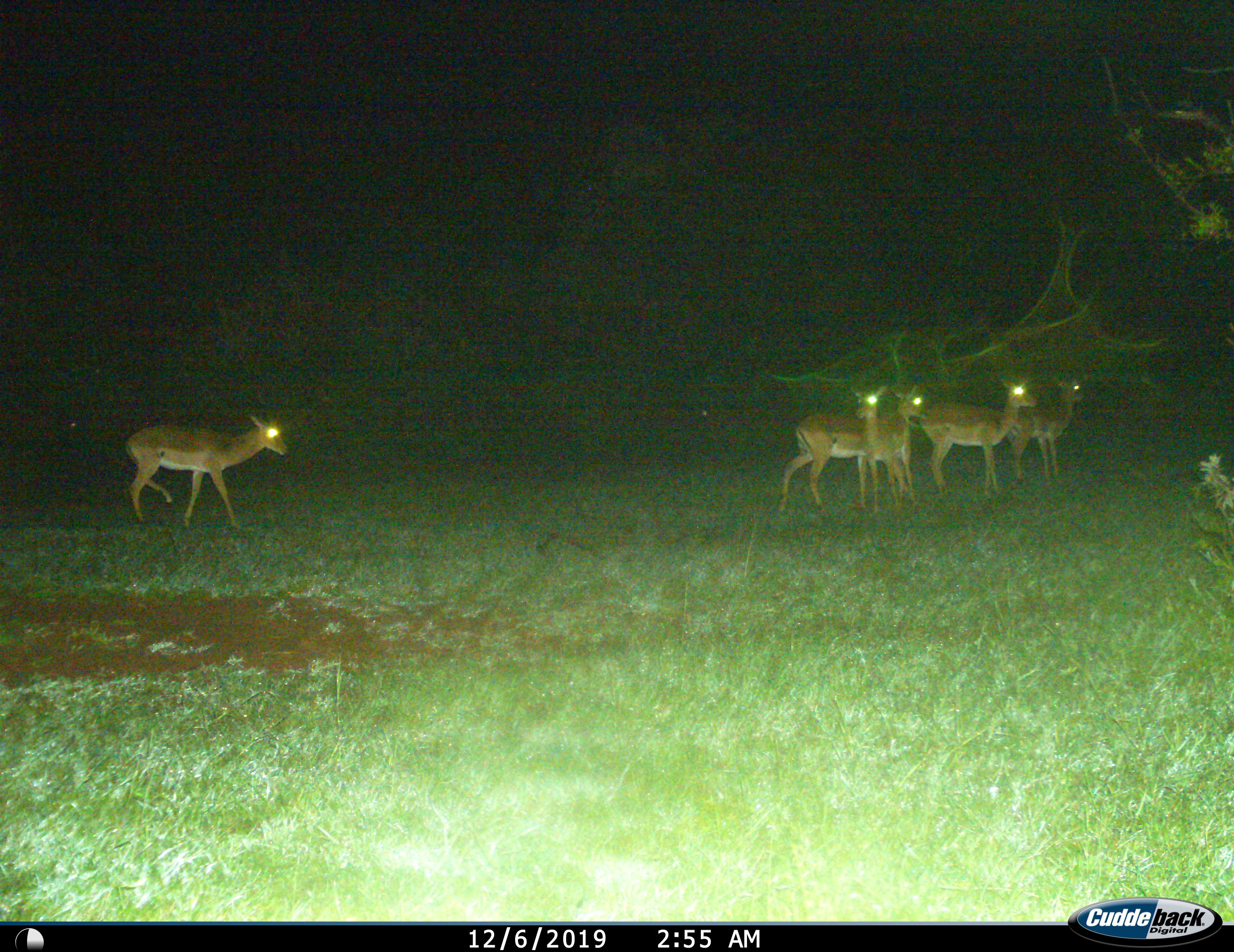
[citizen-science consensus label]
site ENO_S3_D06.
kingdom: Animalia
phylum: Chordata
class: Mammalia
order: Artiodactyla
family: Bovidae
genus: Aepyceros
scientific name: Aepyceros melampus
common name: impala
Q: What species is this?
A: Impala (Aepyceros melampus).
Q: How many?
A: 5.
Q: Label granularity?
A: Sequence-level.